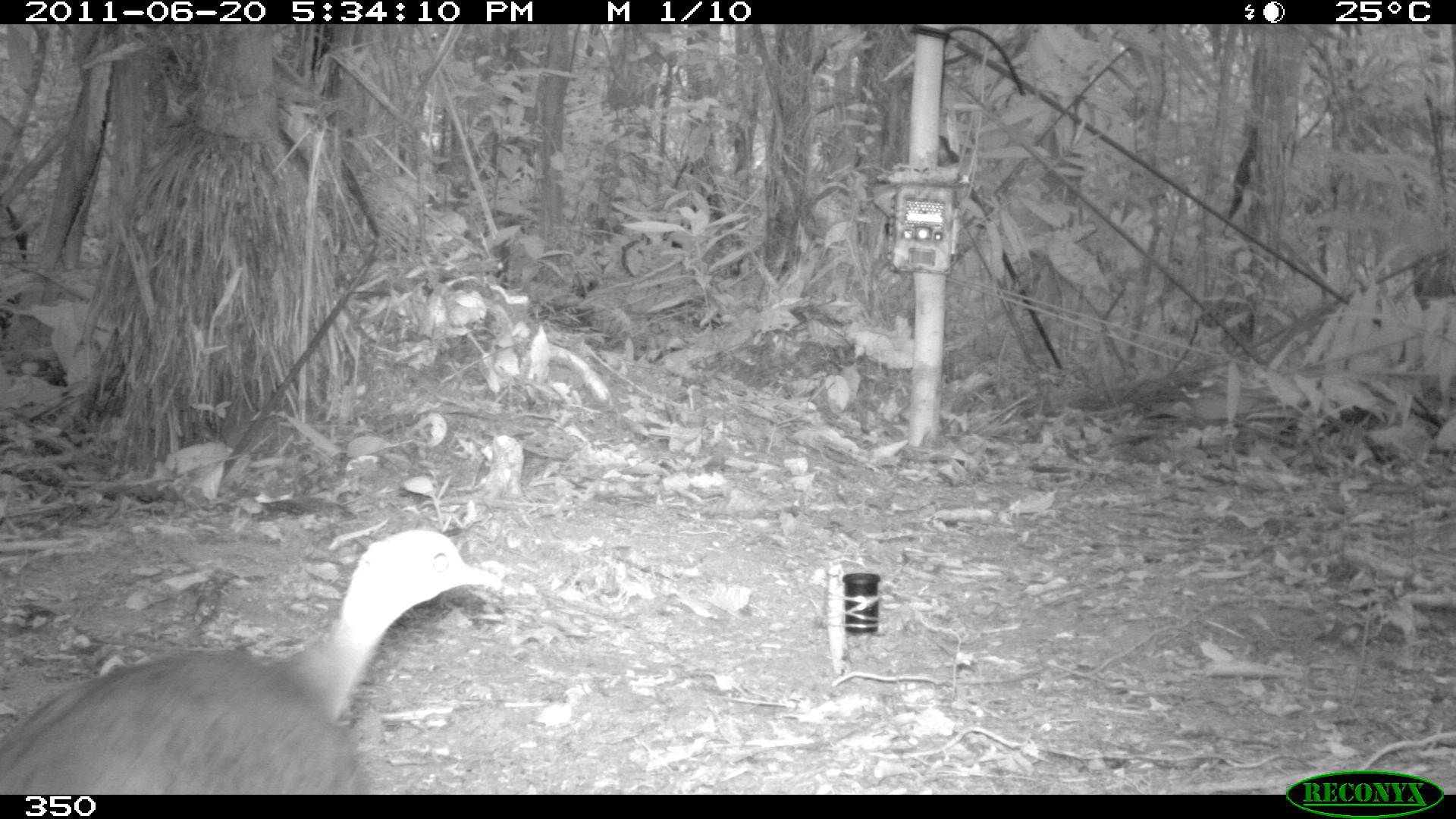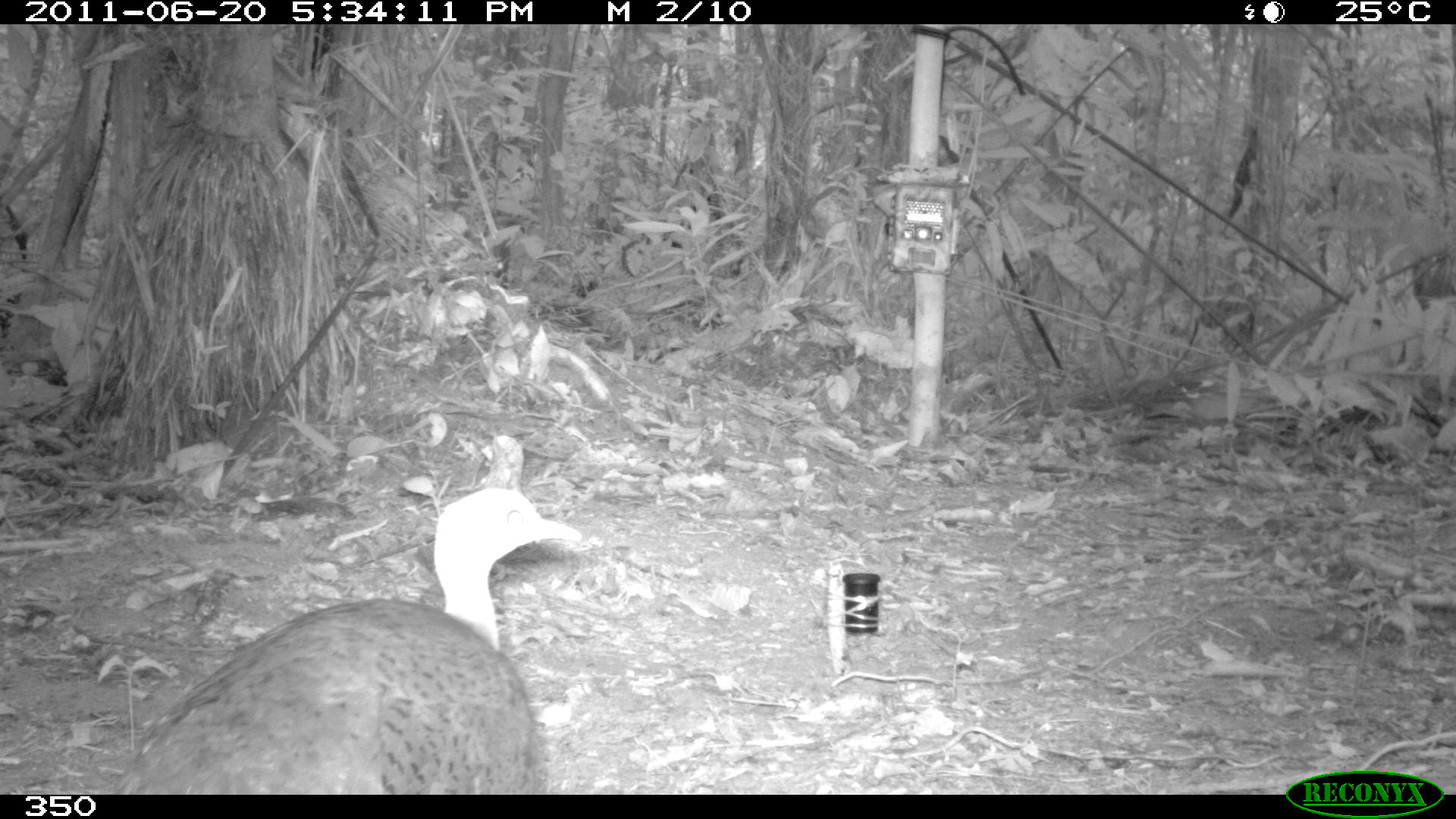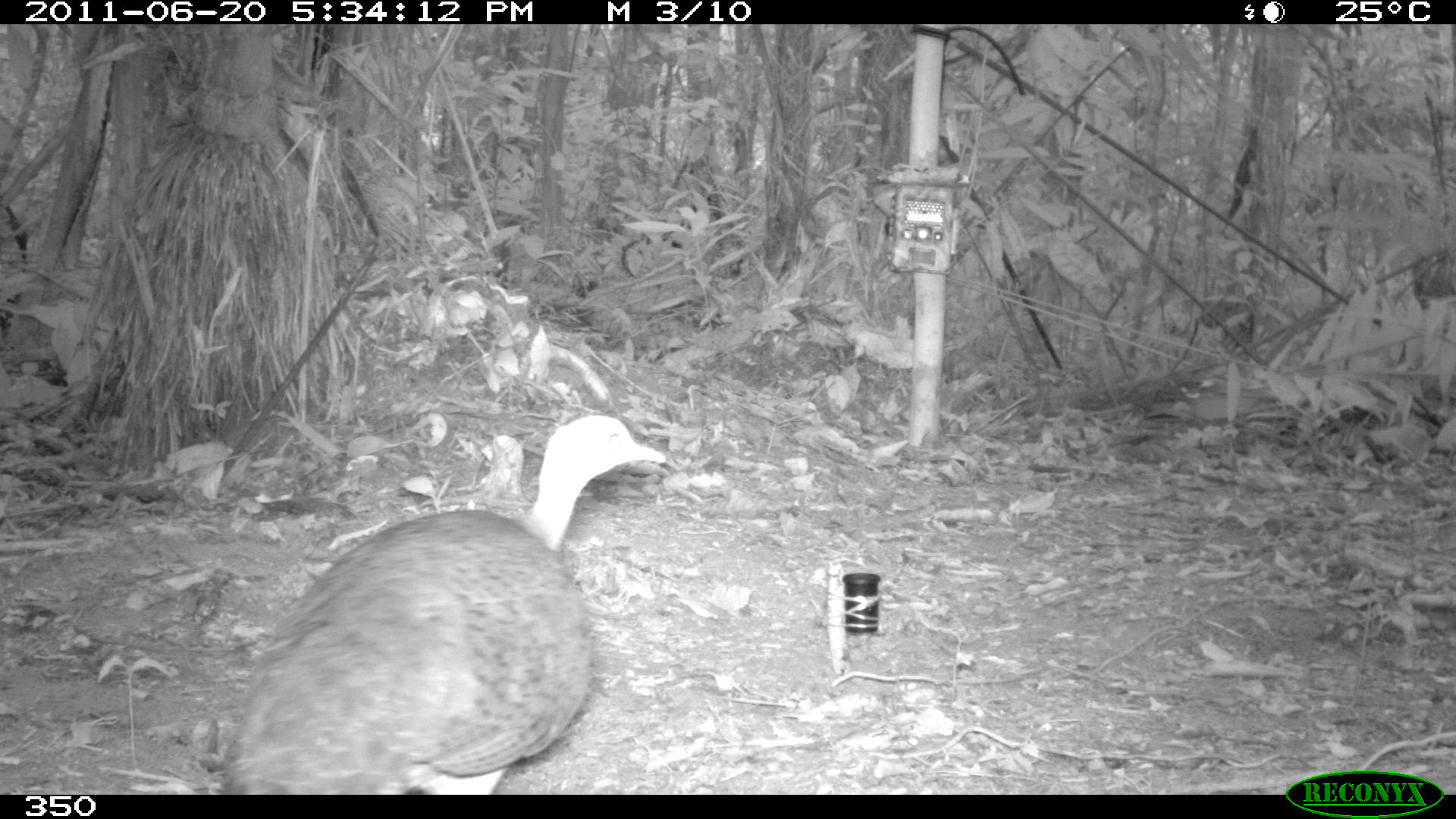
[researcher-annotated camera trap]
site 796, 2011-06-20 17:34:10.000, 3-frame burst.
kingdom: Animalia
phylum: Chordata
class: Aves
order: Galliformes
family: Phasianidae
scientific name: Phasianidae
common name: quails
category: quail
Quail (quails) (Phasianidae).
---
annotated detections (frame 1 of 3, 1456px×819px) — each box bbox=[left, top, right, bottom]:
quail: bbox=[0, 528, 498, 792]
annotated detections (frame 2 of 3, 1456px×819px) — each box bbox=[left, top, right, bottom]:
quail: bbox=[104, 485, 576, 794]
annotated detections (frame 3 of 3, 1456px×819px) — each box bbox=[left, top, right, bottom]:
quail: bbox=[215, 413, 663, 787]